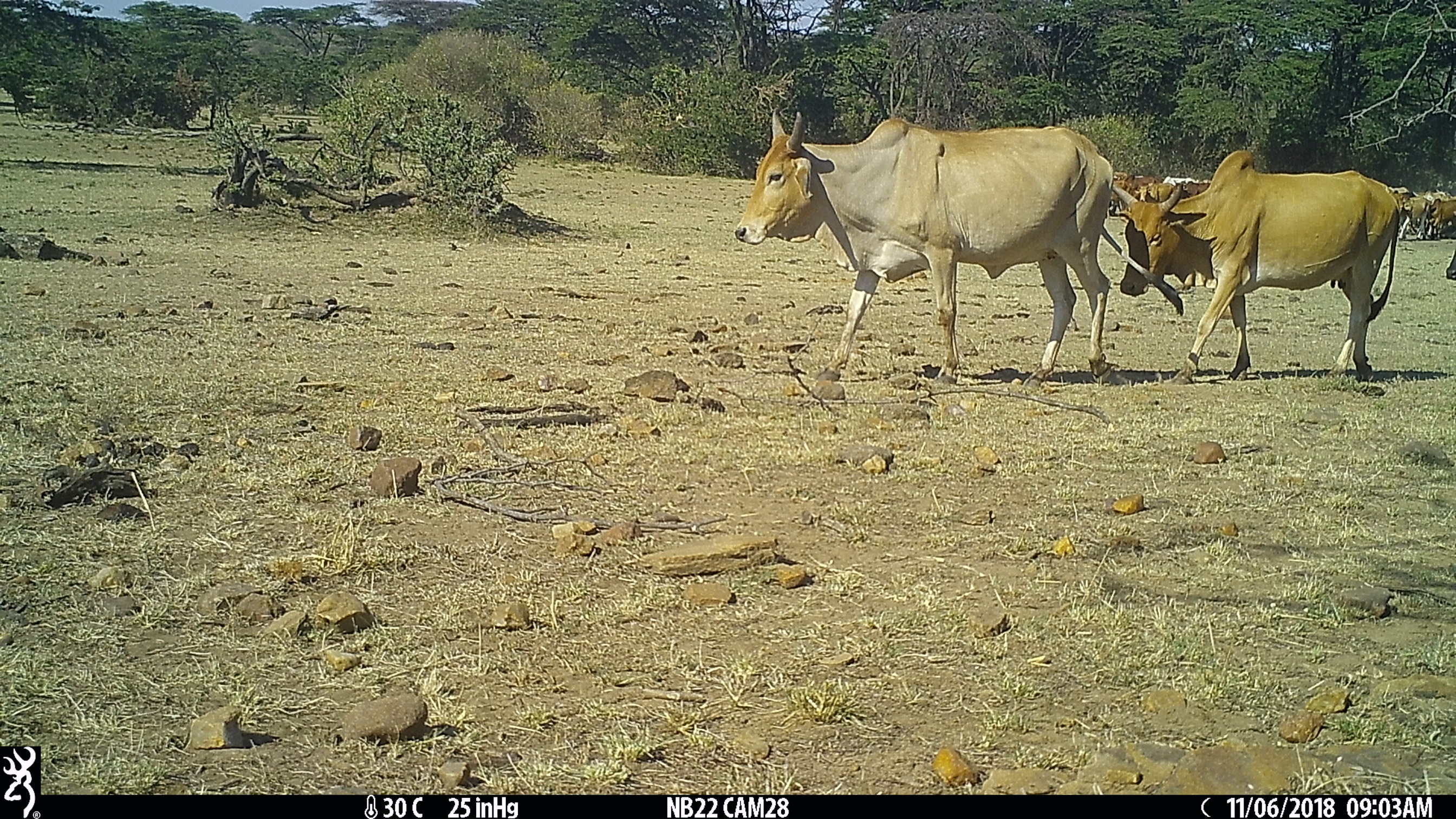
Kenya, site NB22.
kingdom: Animalia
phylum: Chordata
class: Mammalia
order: Artiodactyla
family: Bovidae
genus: Bos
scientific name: Bos taurus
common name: cattle